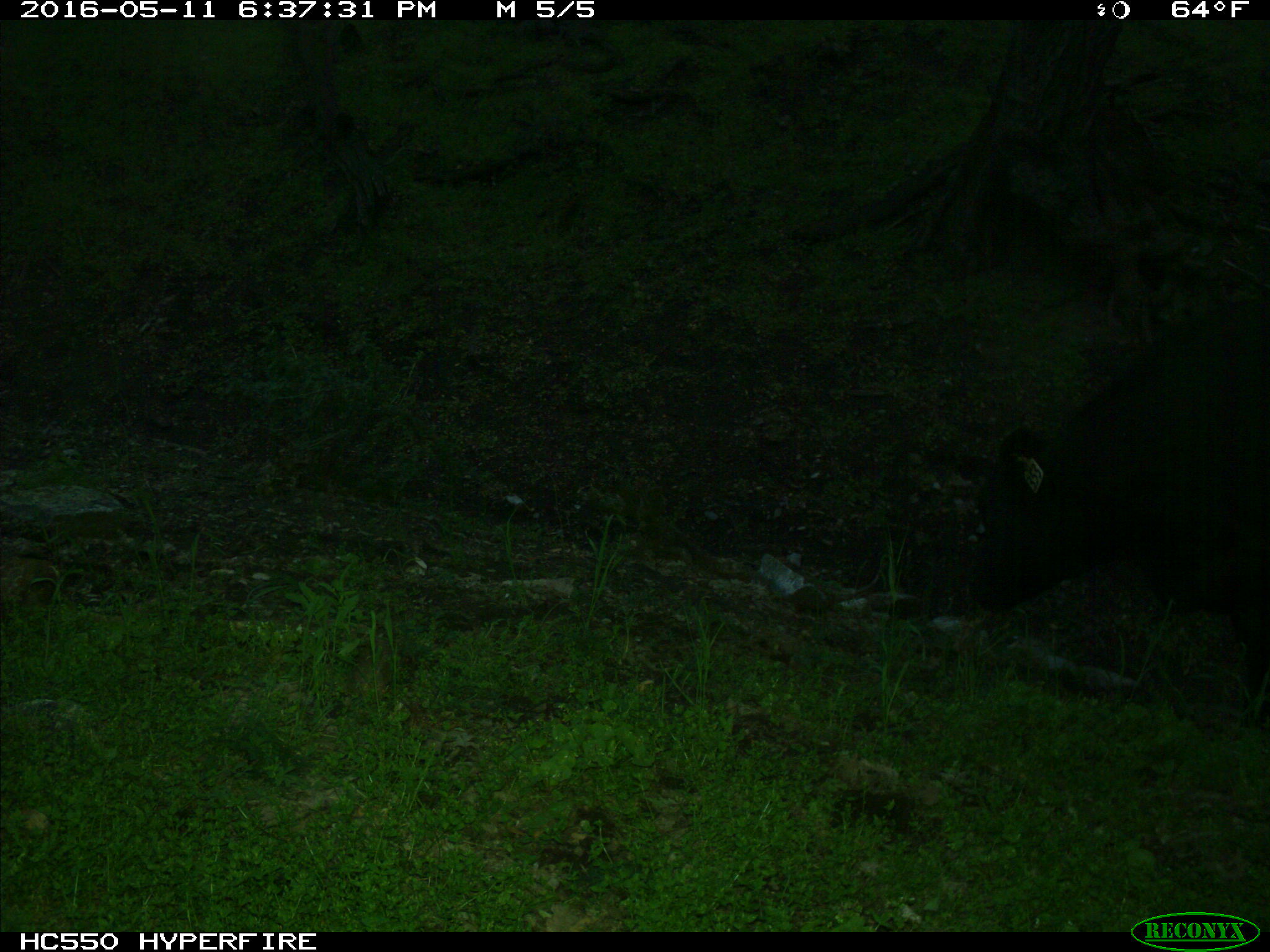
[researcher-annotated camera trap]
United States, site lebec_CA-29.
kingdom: Animalia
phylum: Chordata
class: Mammalia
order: Artiodactyla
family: Bovidae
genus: Bos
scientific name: Bos taurus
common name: domestic cow